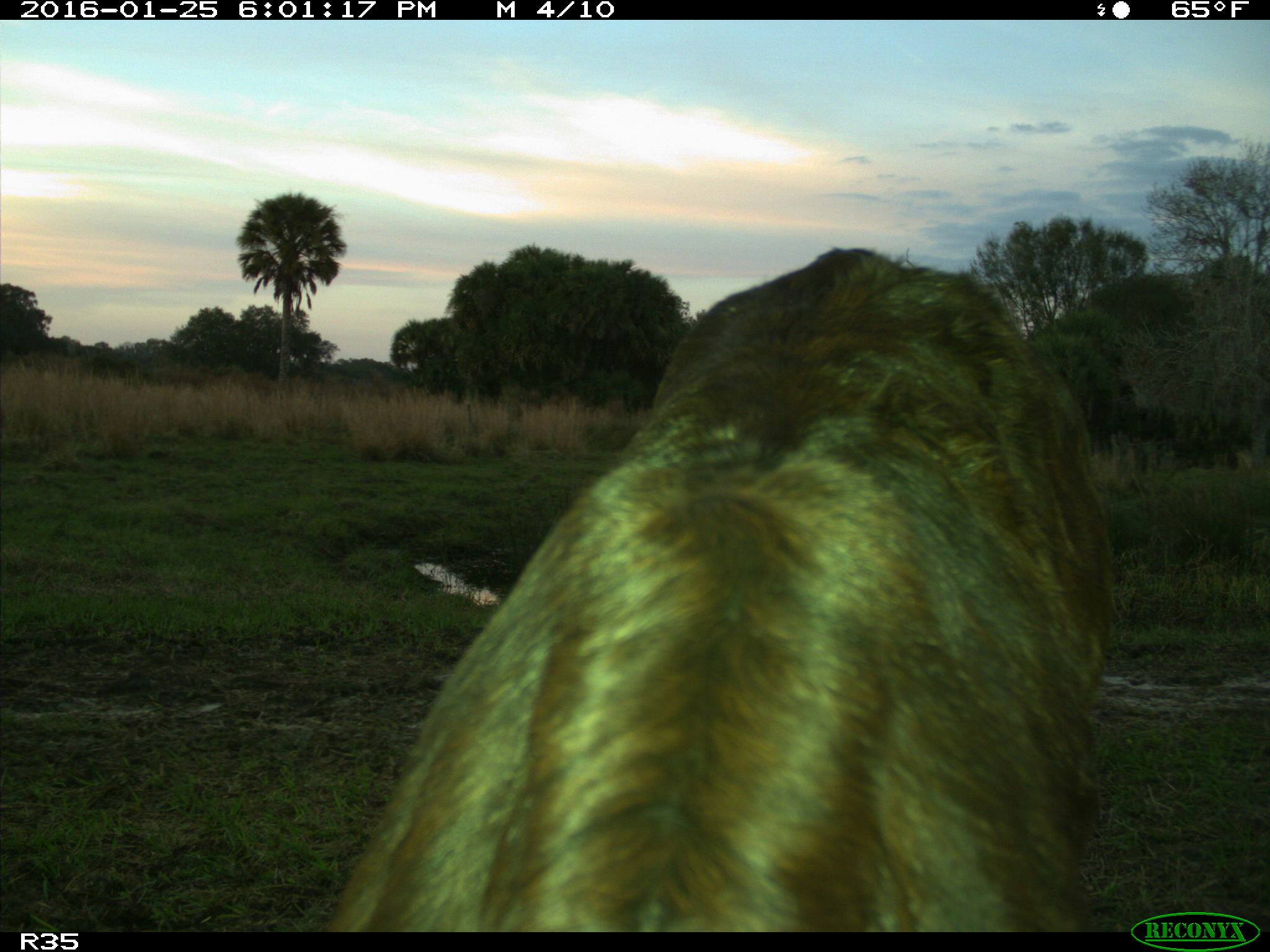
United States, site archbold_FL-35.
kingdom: Animalia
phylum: Chordata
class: Mammalia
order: Artiodactyla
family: Bovidae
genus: Bos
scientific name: Bos taurus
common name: domestic cow